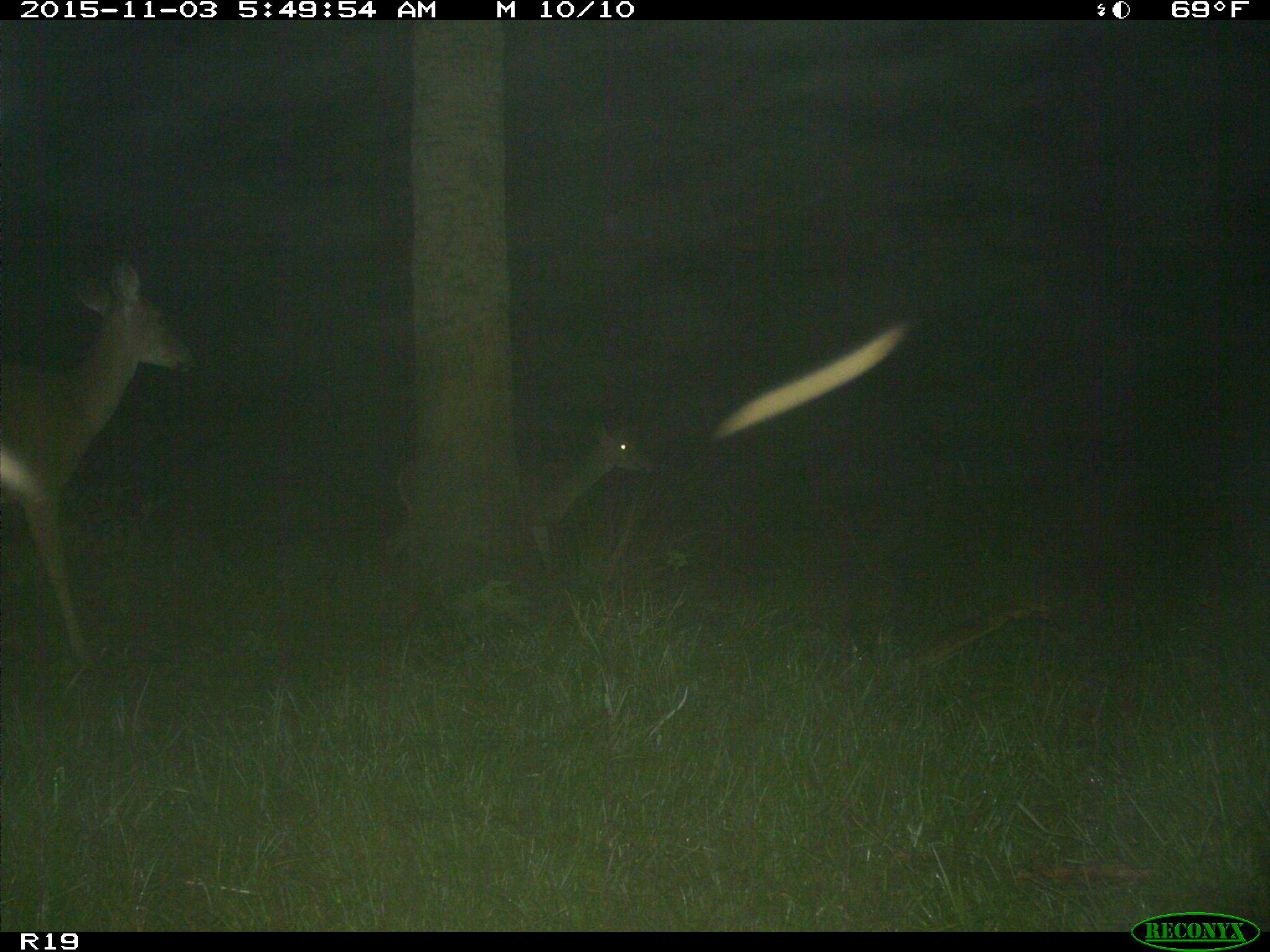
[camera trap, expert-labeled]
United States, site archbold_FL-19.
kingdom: Animalia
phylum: Chordata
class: Mammalia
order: Artiodactyla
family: Cervidae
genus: Odocoileus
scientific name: Odocoileus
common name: deer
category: unidentified deer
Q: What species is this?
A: Unidentified deer (deer) (Odocoileus).